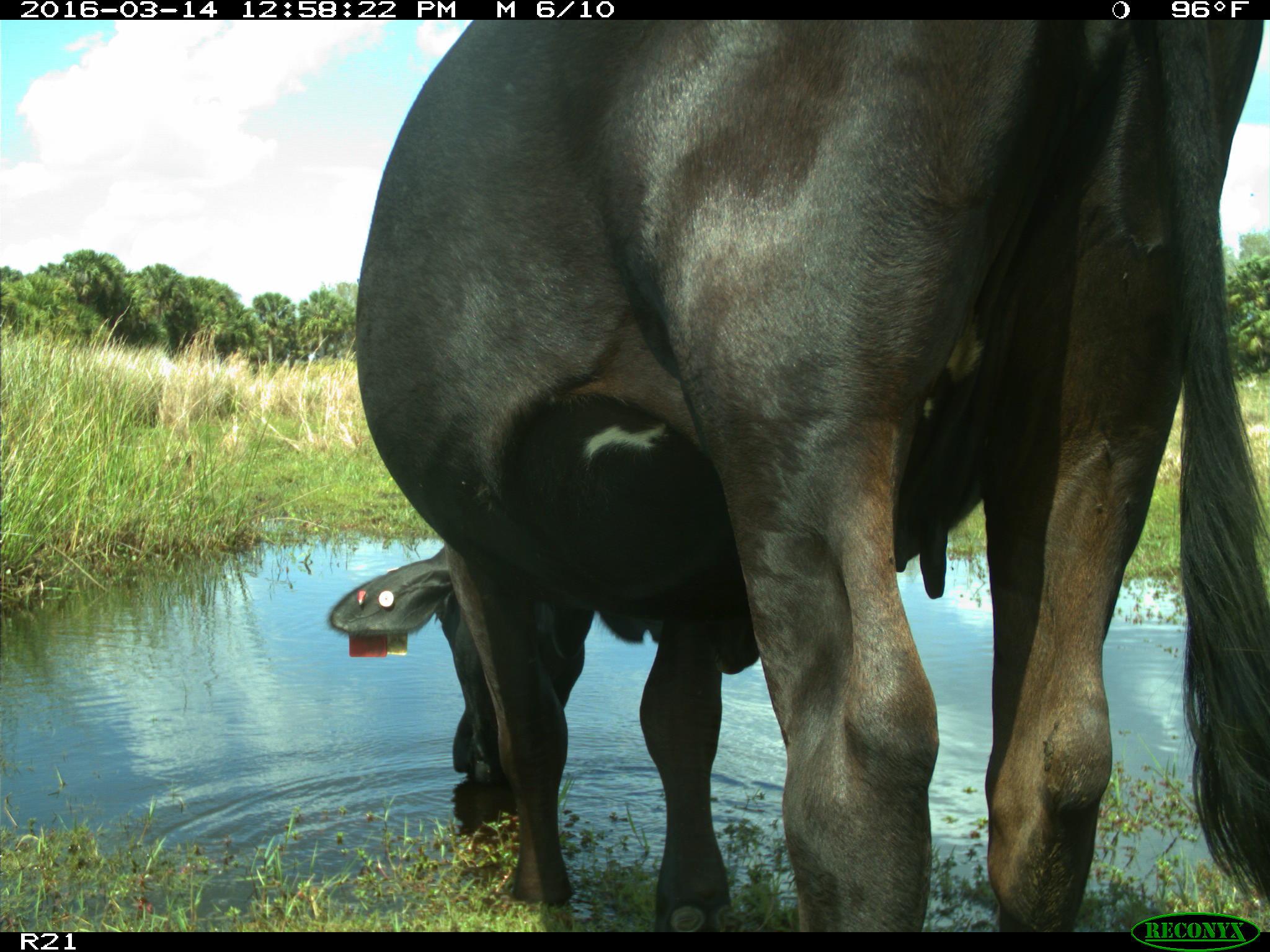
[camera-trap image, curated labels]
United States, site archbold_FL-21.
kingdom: Animalia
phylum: Chordata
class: Mammalia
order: Artiodactyla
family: Bovidae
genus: Bos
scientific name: Bos taurus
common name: domestic cow